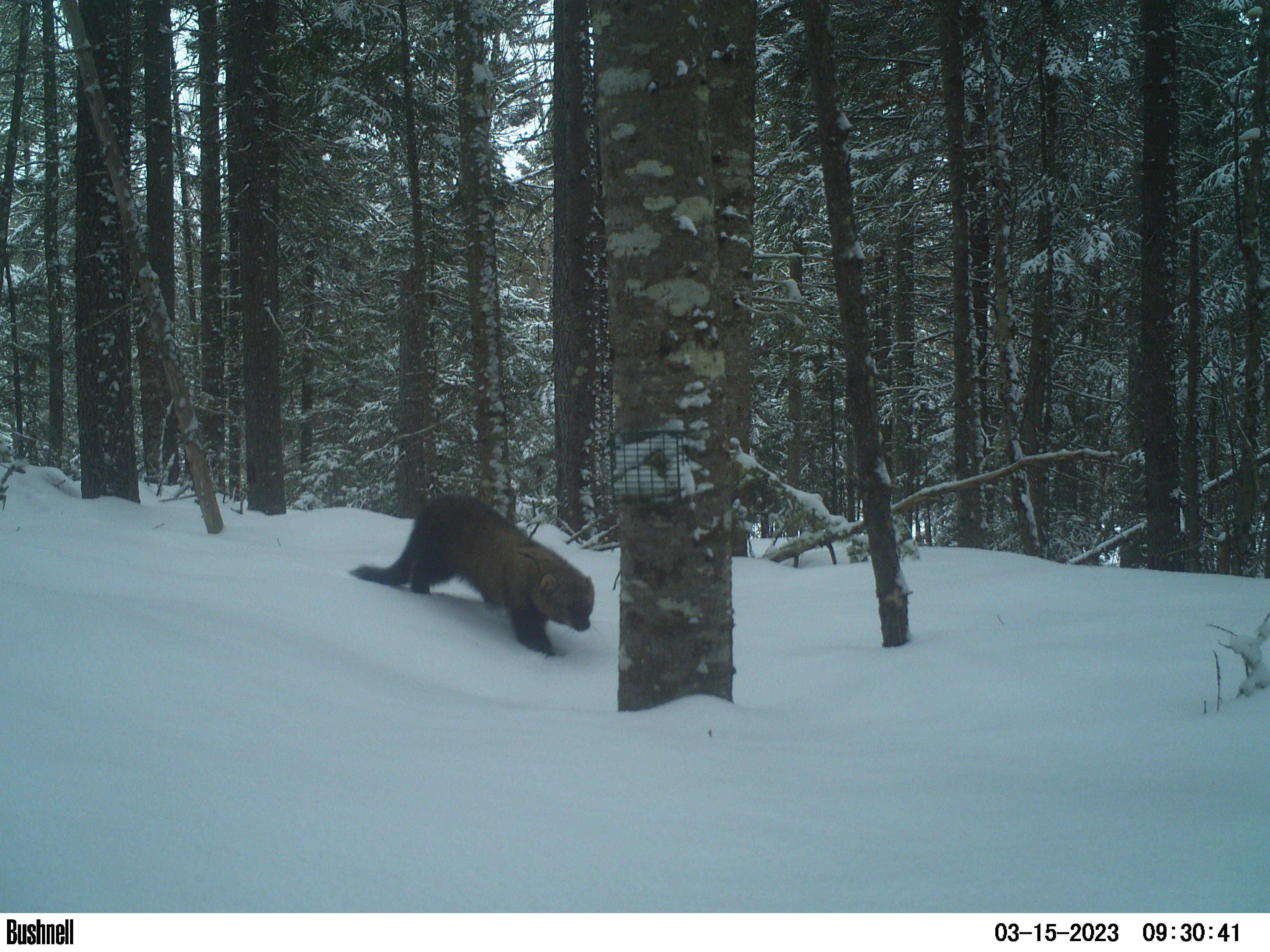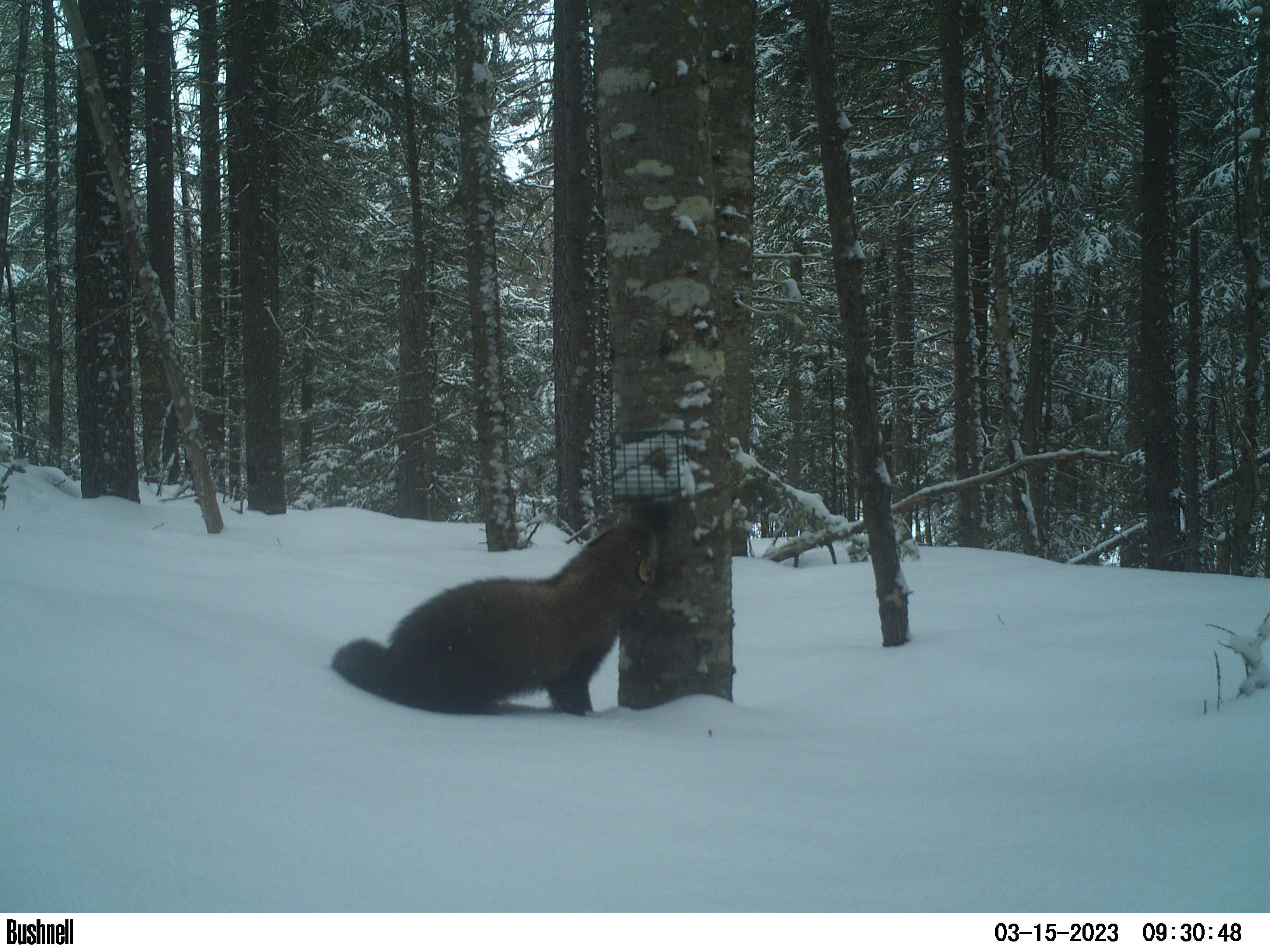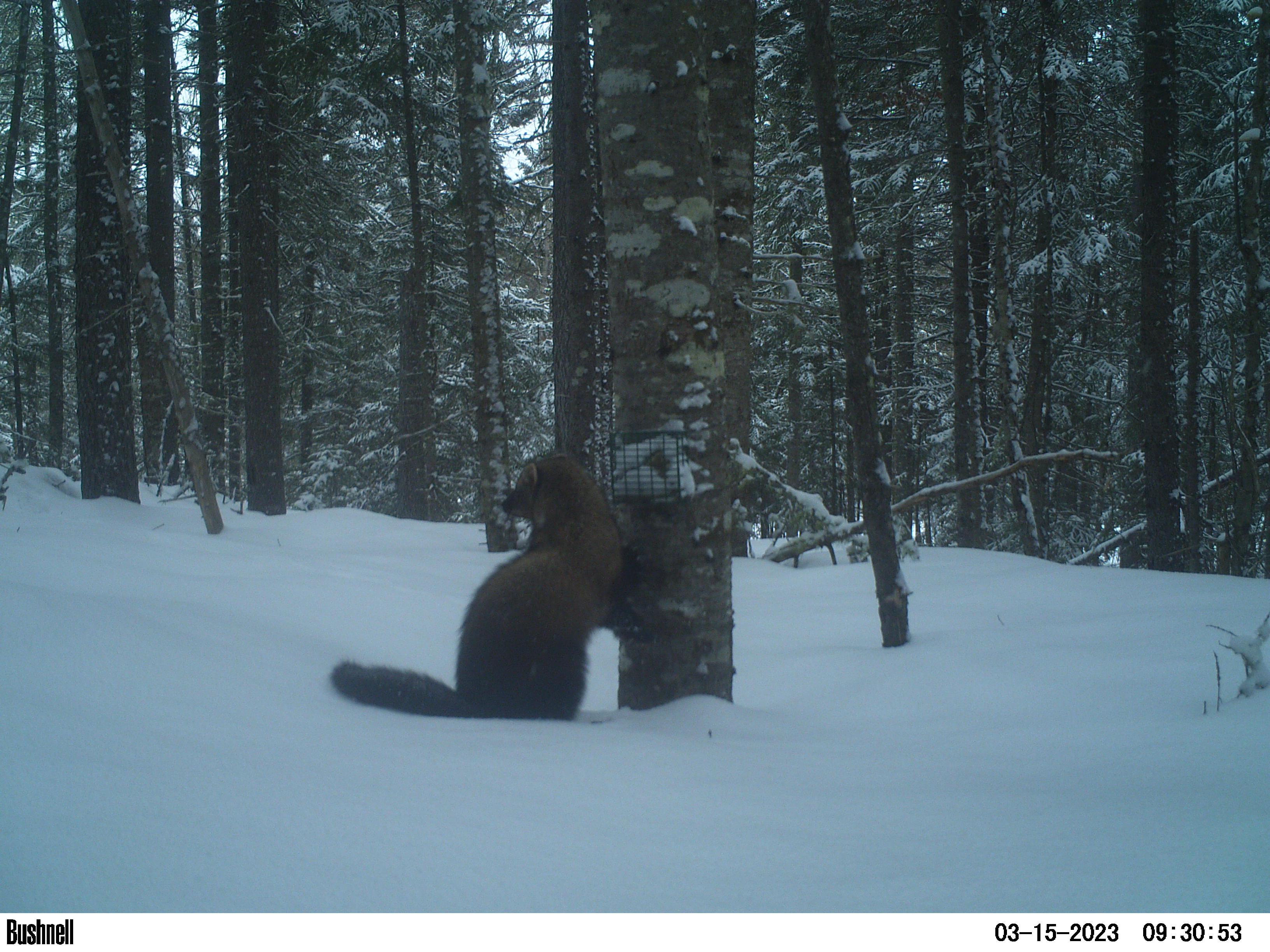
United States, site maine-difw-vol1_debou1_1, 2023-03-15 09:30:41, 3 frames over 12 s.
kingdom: Animalia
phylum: Chordata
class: Mammalia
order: Carnivora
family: Mustelidae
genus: Pekania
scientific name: Pekania pennanti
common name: fisher